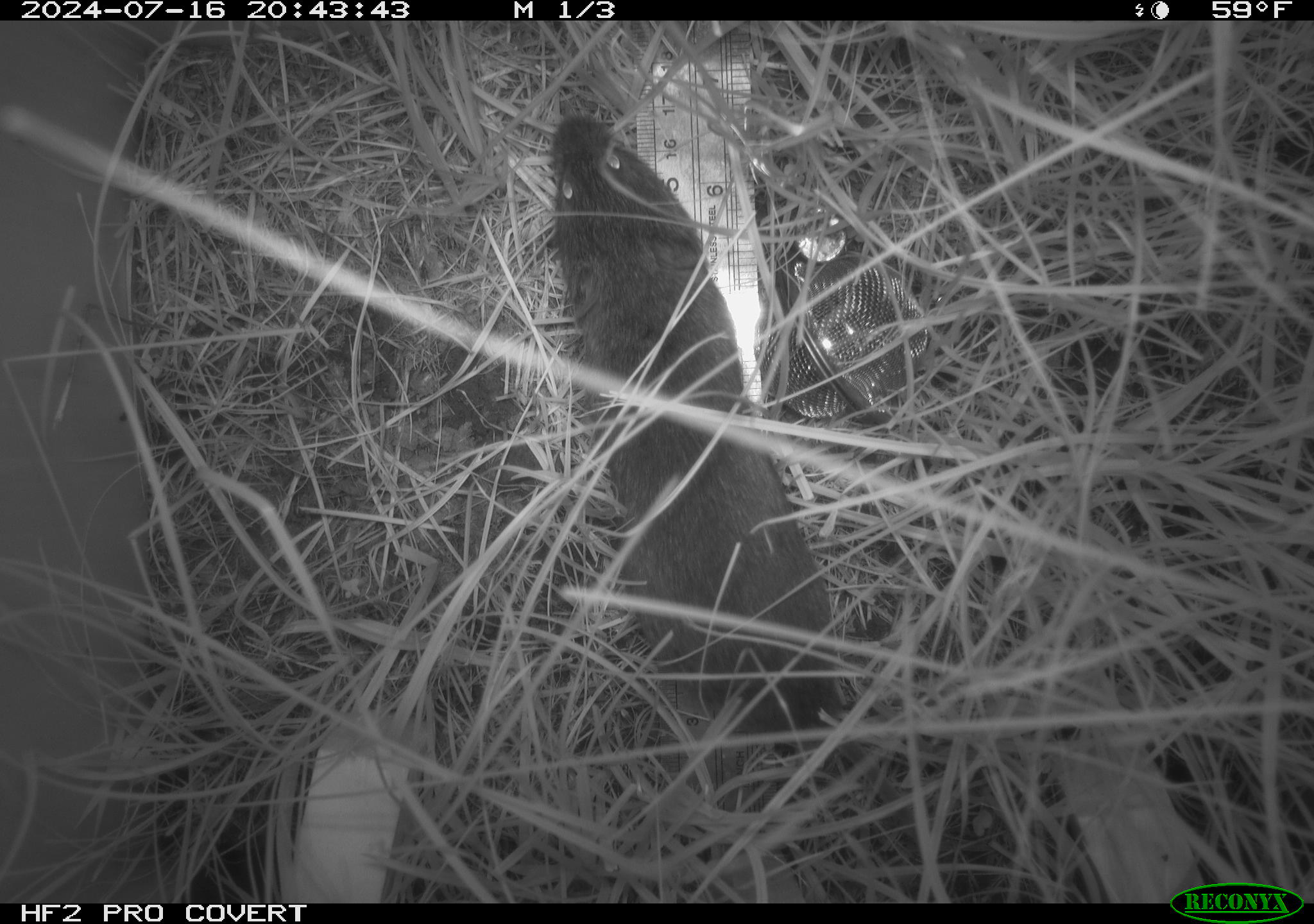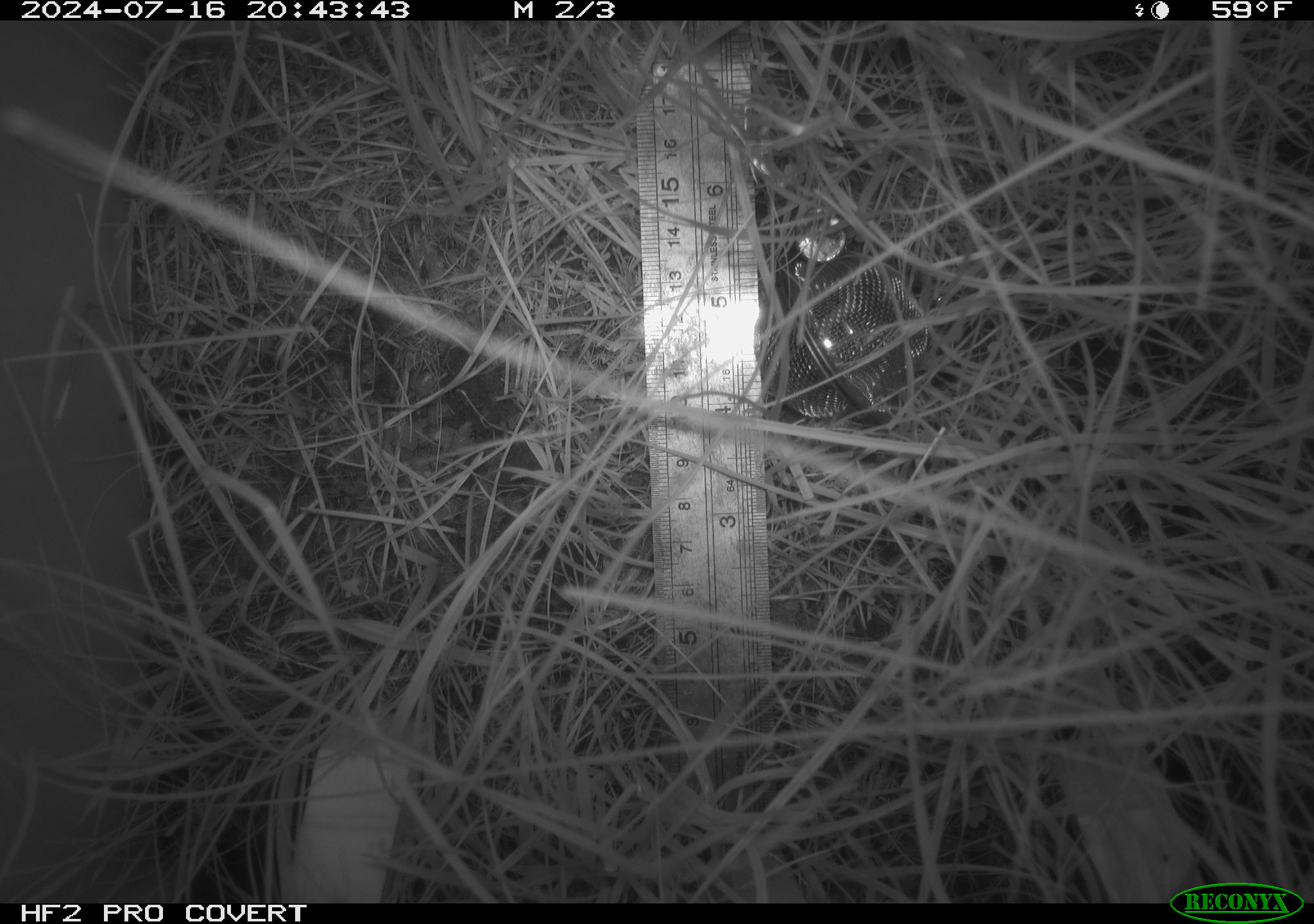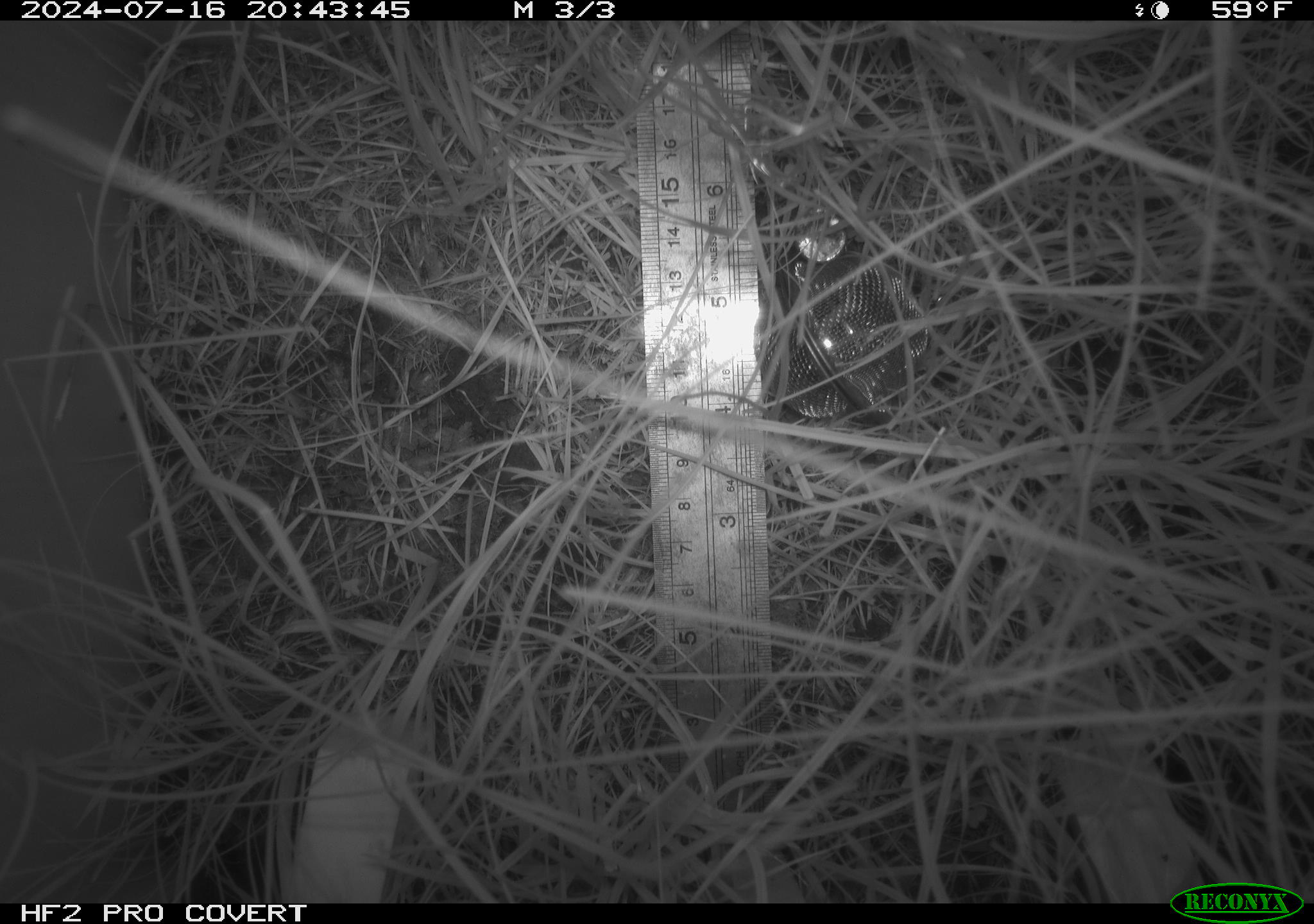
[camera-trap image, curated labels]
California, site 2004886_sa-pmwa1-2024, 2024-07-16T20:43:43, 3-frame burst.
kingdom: Animalia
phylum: Chordata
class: Mammalia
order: Rodentia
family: Cricetidae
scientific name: Arvicolinae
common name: voles, lemmings, and muskrats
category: arvicolinae subfamily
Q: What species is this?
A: Arvicolinae subfamily (voles, lemmings, and muskrats) (Arvicolinae).